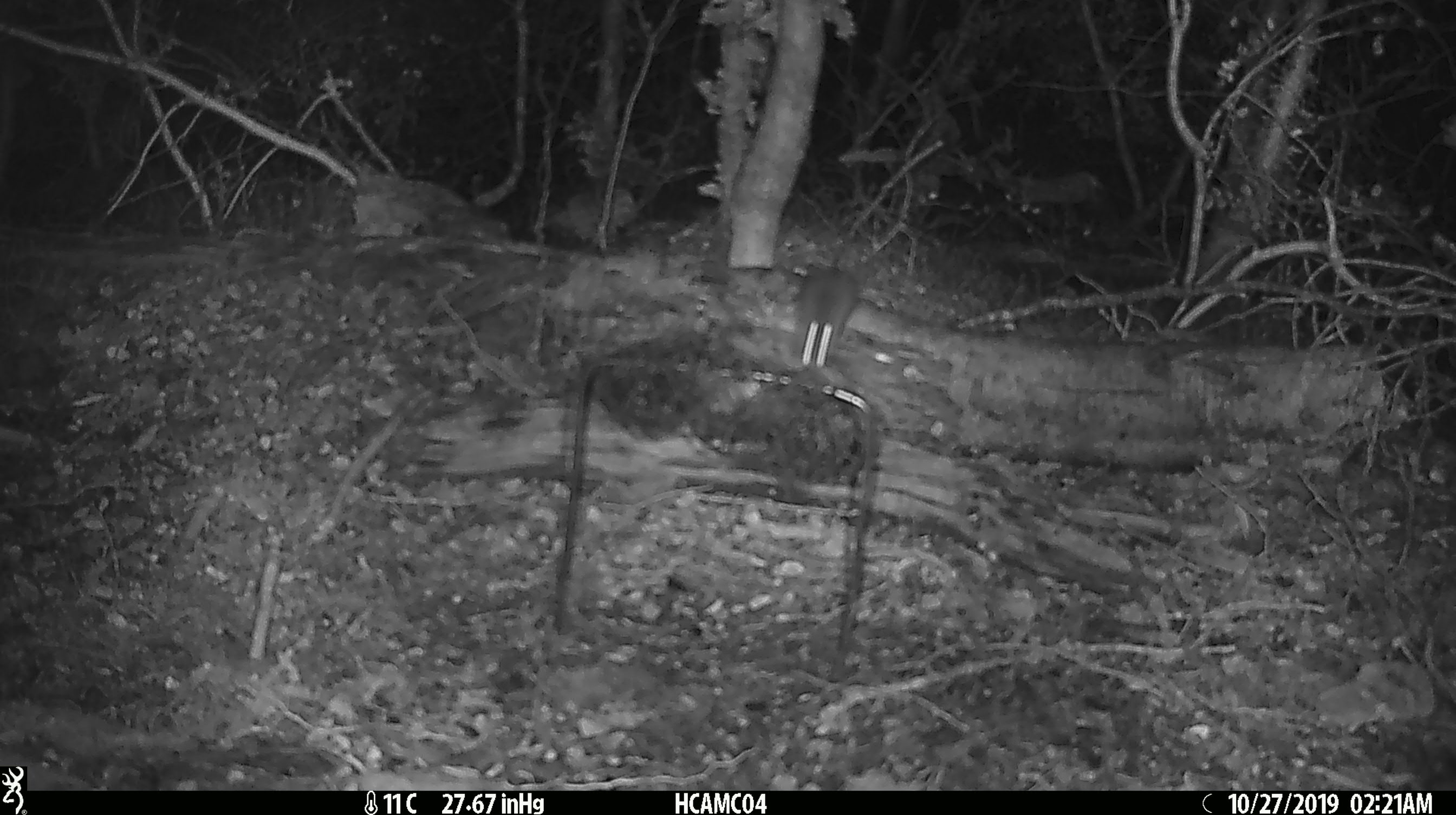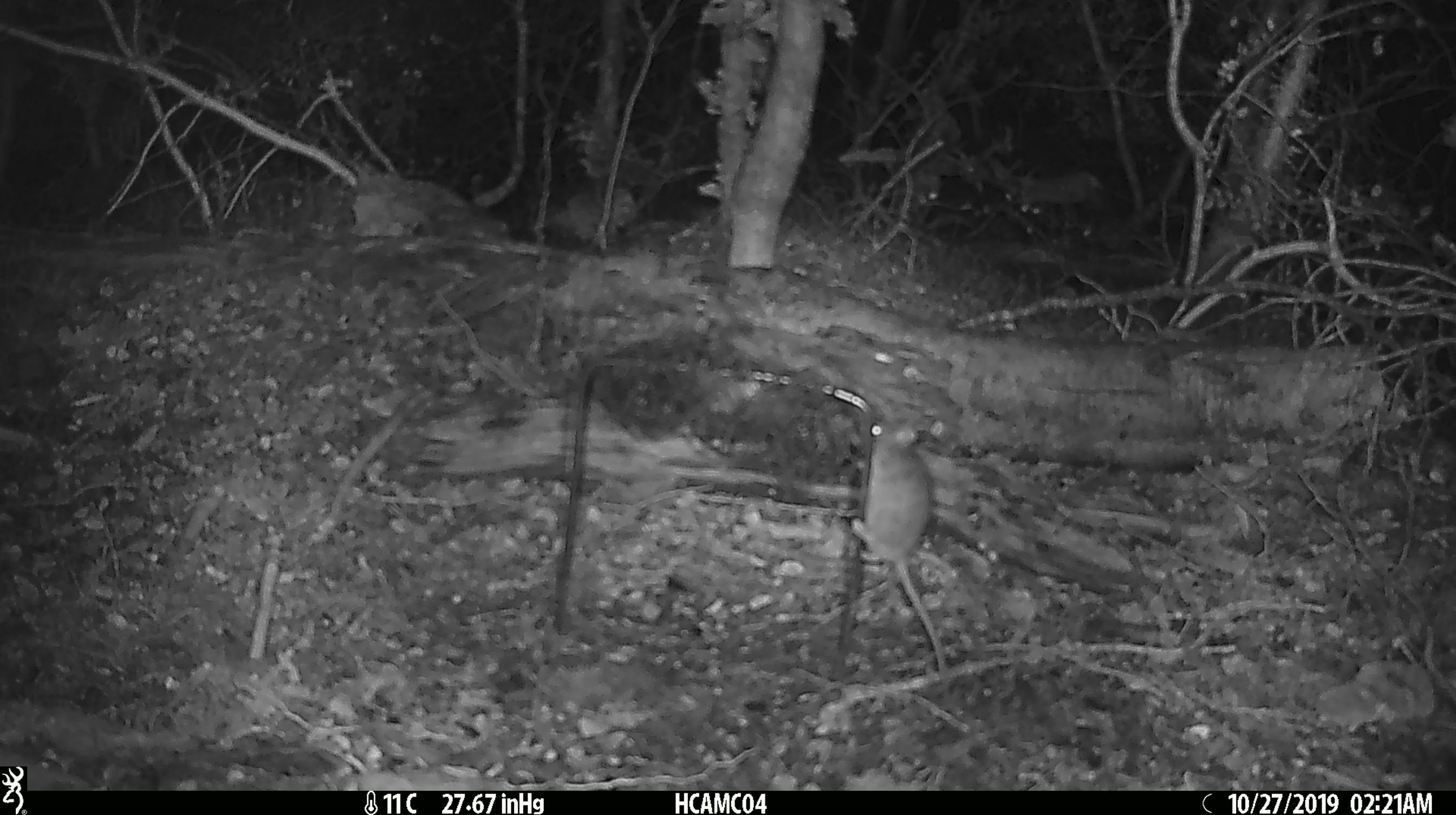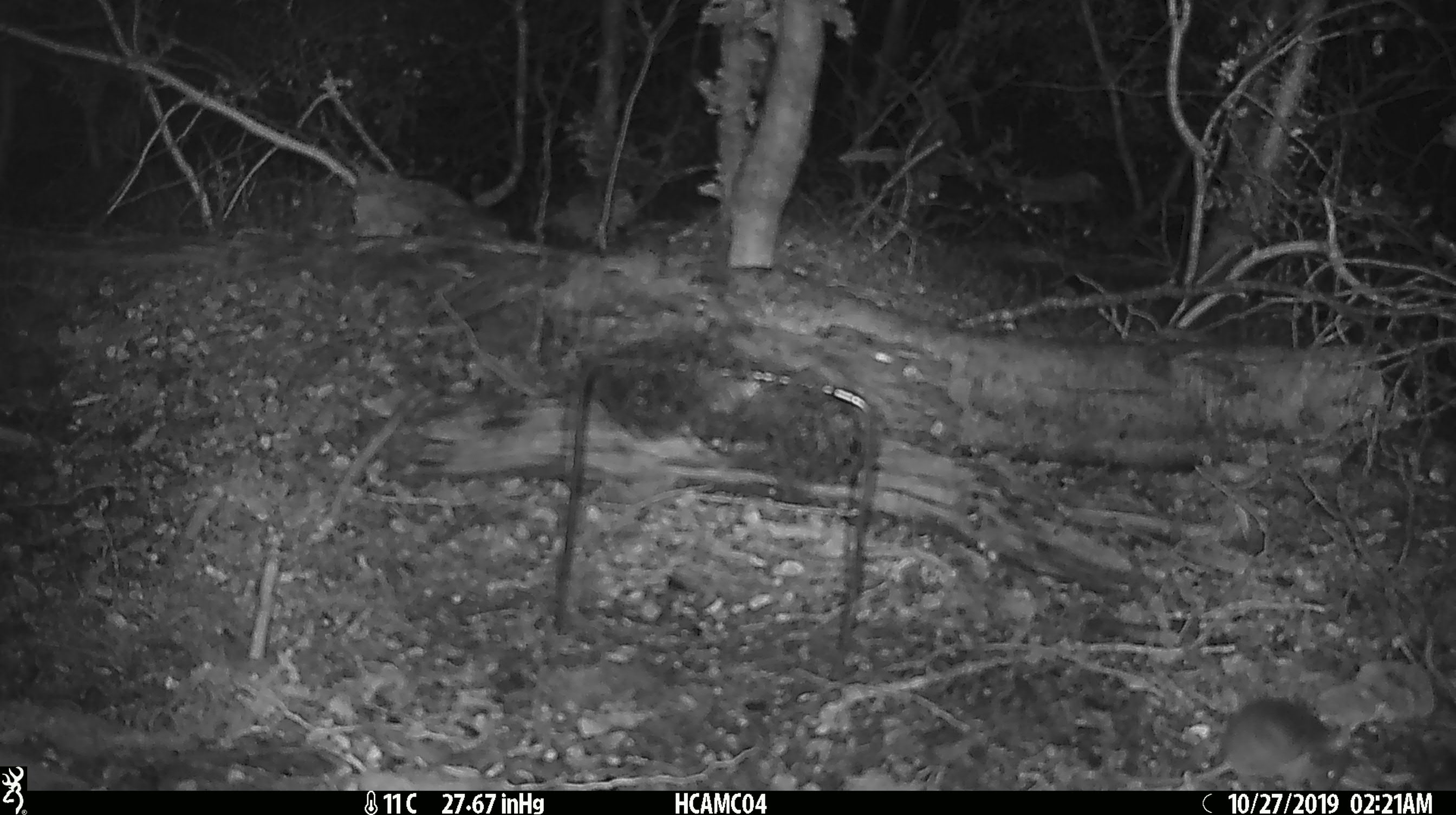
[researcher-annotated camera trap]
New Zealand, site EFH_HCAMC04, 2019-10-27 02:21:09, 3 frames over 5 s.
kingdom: Animalia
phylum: Chordata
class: Mammalia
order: Rodentia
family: Muridae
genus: Mus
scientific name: Mus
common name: mouse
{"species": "mouse (Mus)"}